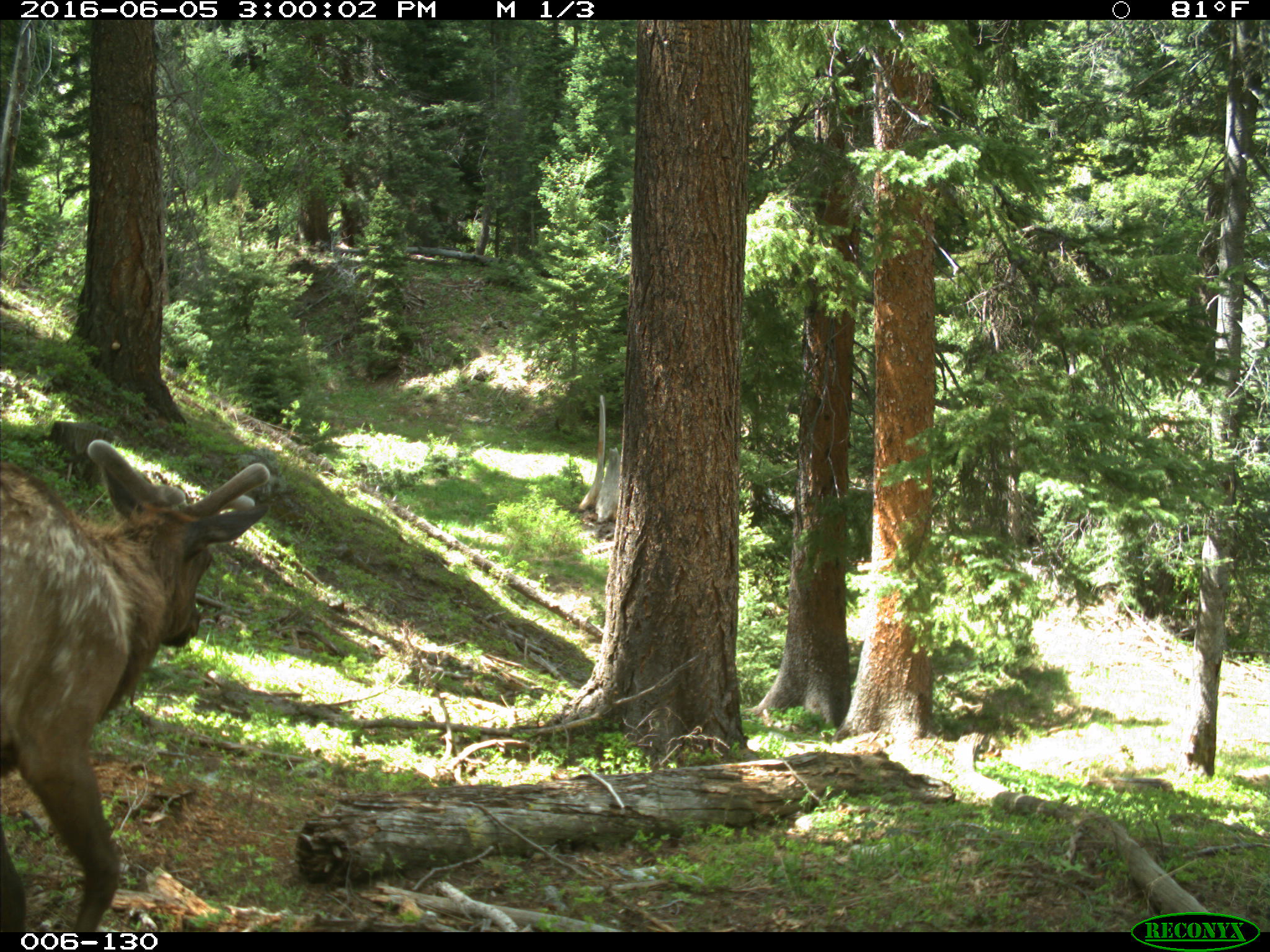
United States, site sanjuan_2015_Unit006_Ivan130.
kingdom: Animalia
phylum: Chordata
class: Mammalia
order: Artiodactyla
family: Cervidae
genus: Cervus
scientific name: Cervus elaphus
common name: red deer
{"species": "Cervus elaphus (red deer)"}